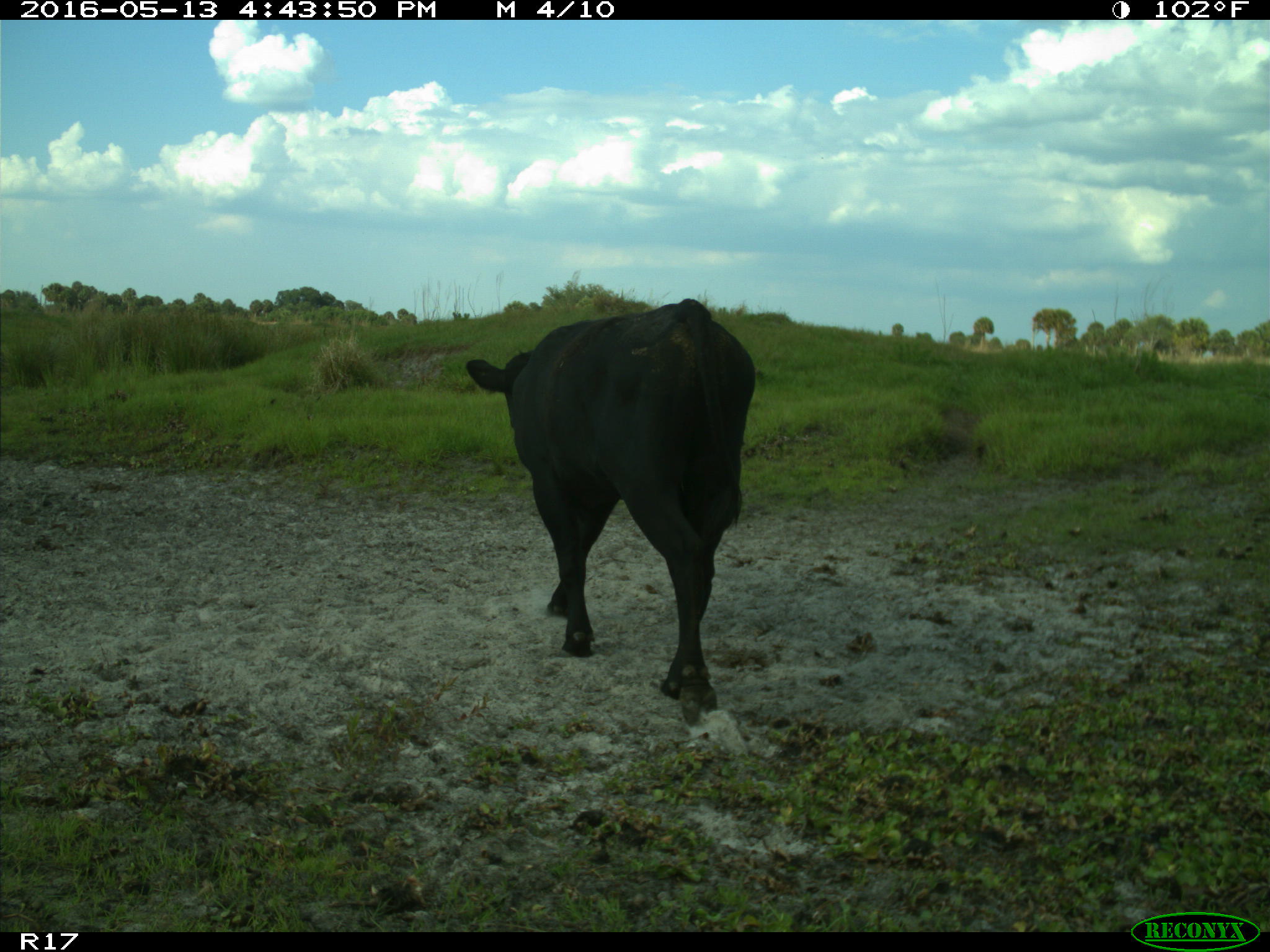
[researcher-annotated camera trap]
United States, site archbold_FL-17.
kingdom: Animalia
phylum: Chordata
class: Mammalia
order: Artiodactyla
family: Bovidae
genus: Bos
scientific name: Bos taurus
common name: domestic cow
Bos taurus (domestic cow).